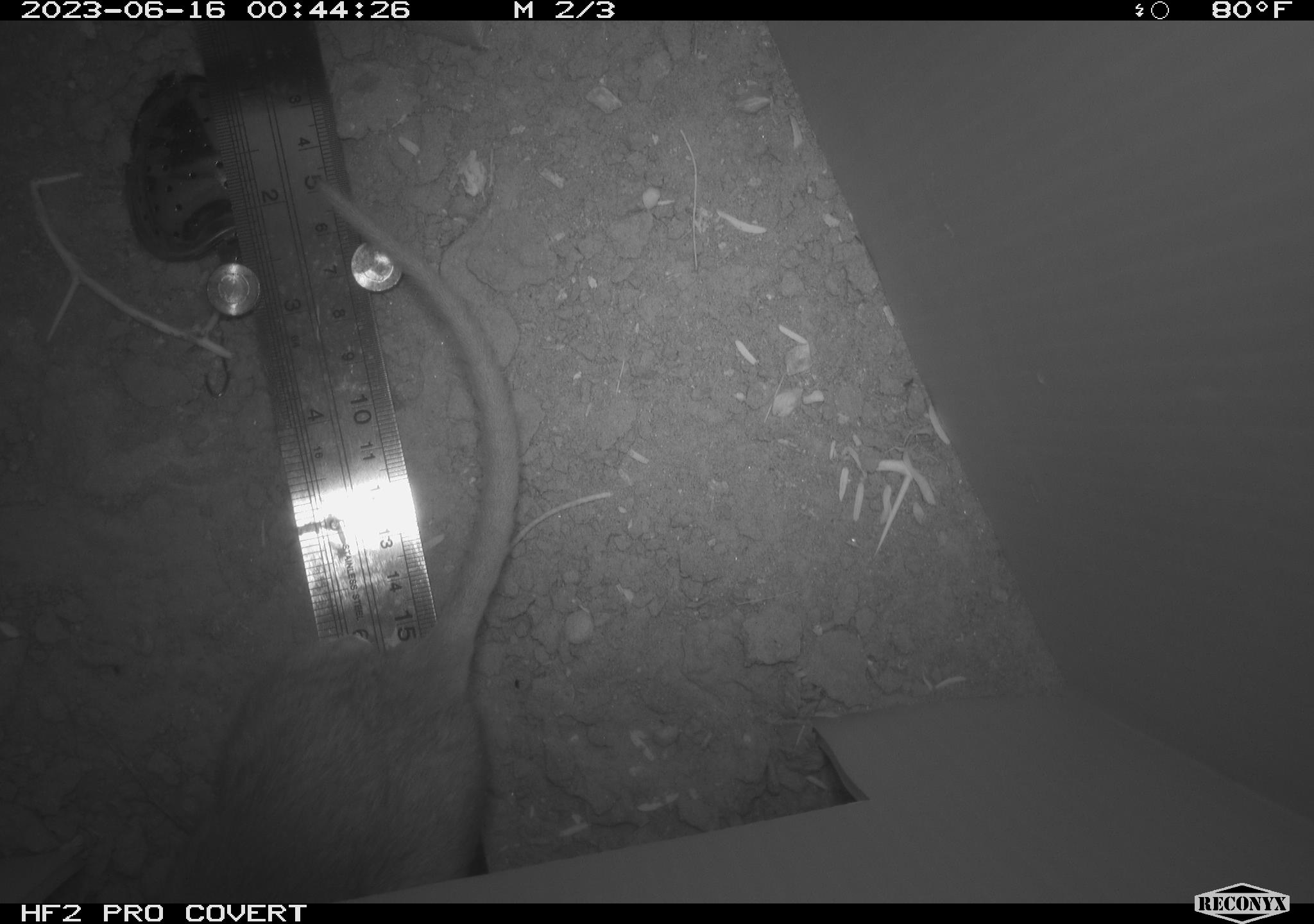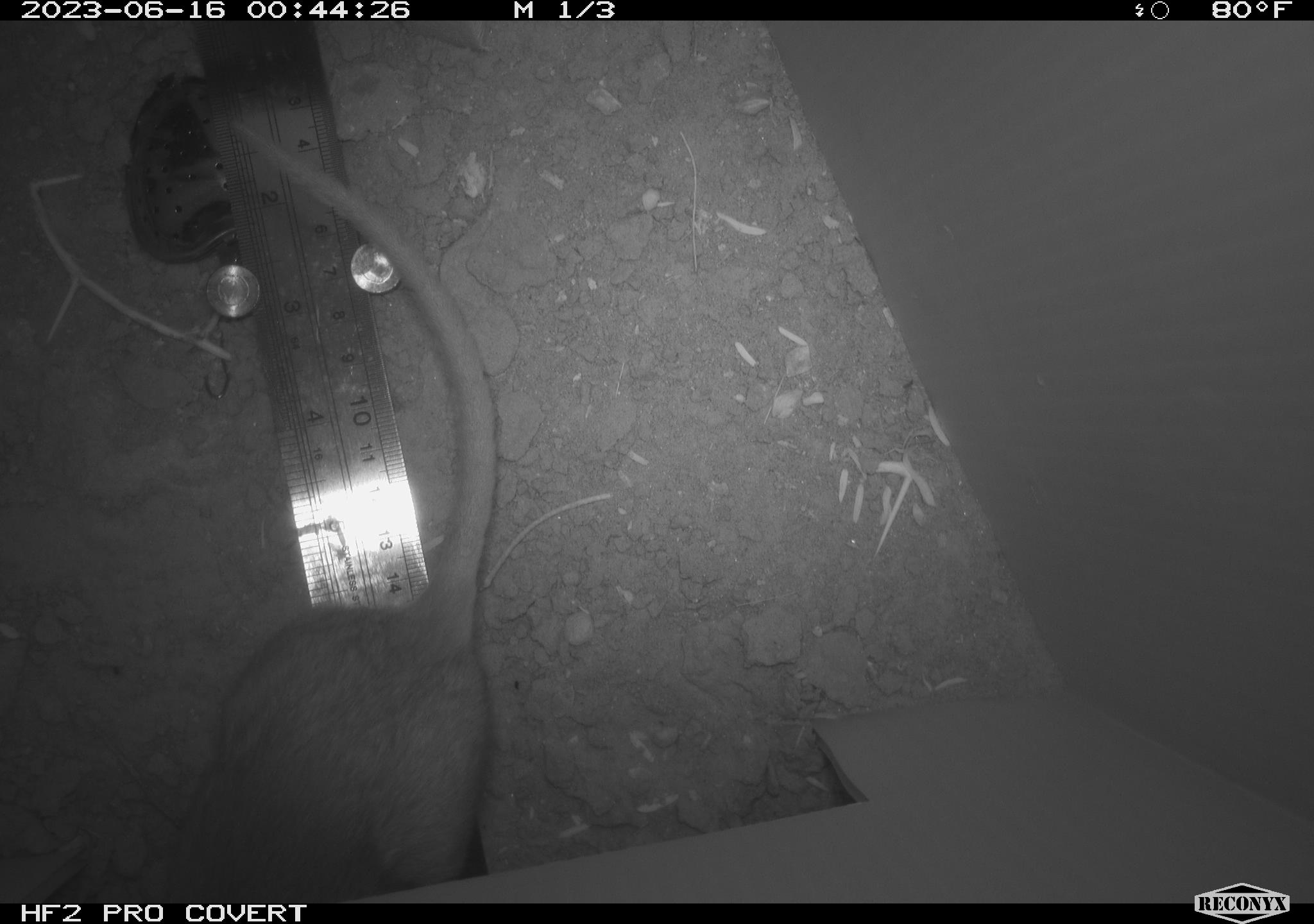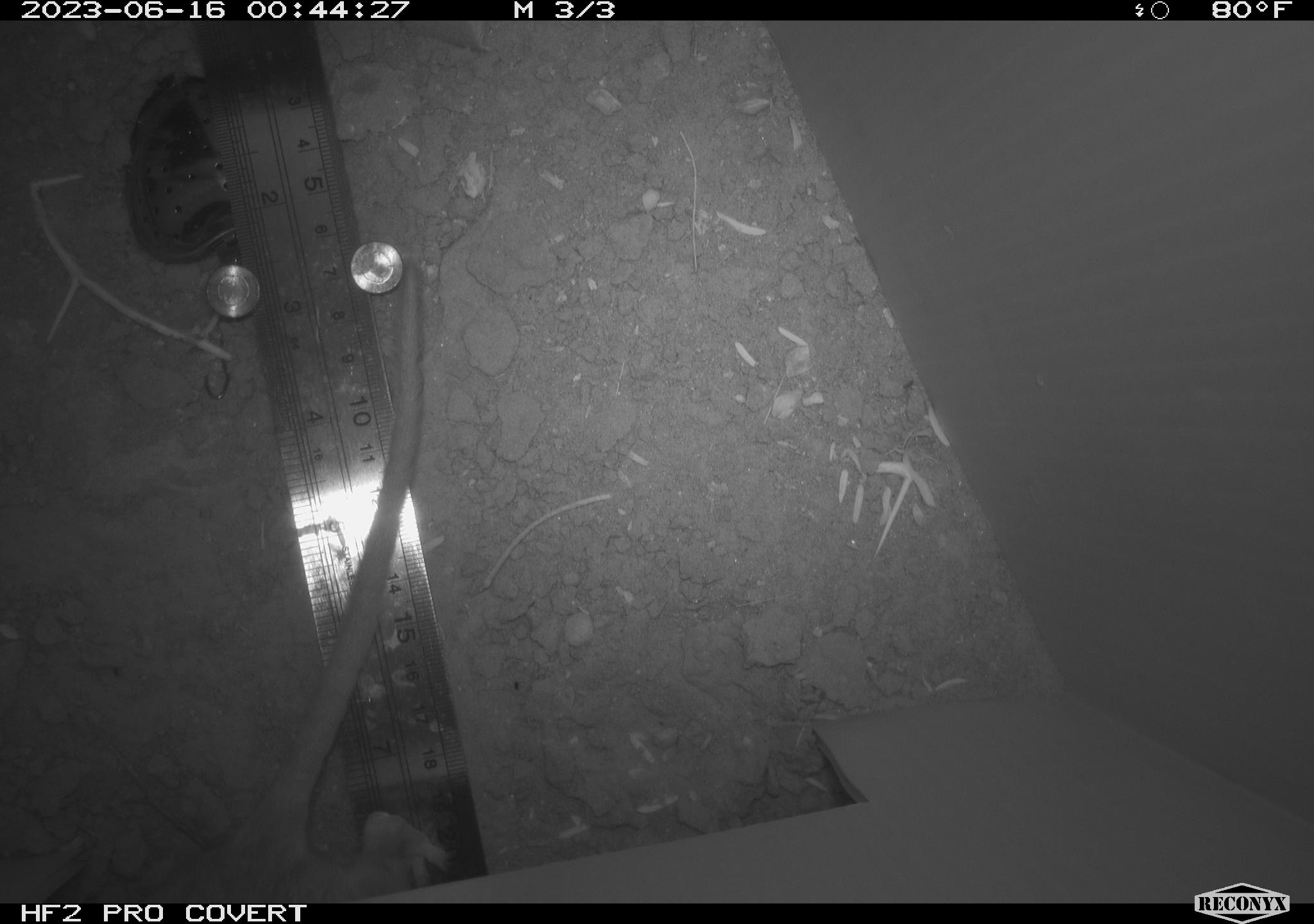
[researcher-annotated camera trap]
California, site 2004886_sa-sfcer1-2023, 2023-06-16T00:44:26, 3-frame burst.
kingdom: Animalia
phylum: Chordata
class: Mammalia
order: Rodentia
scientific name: Rodentia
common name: mouse species